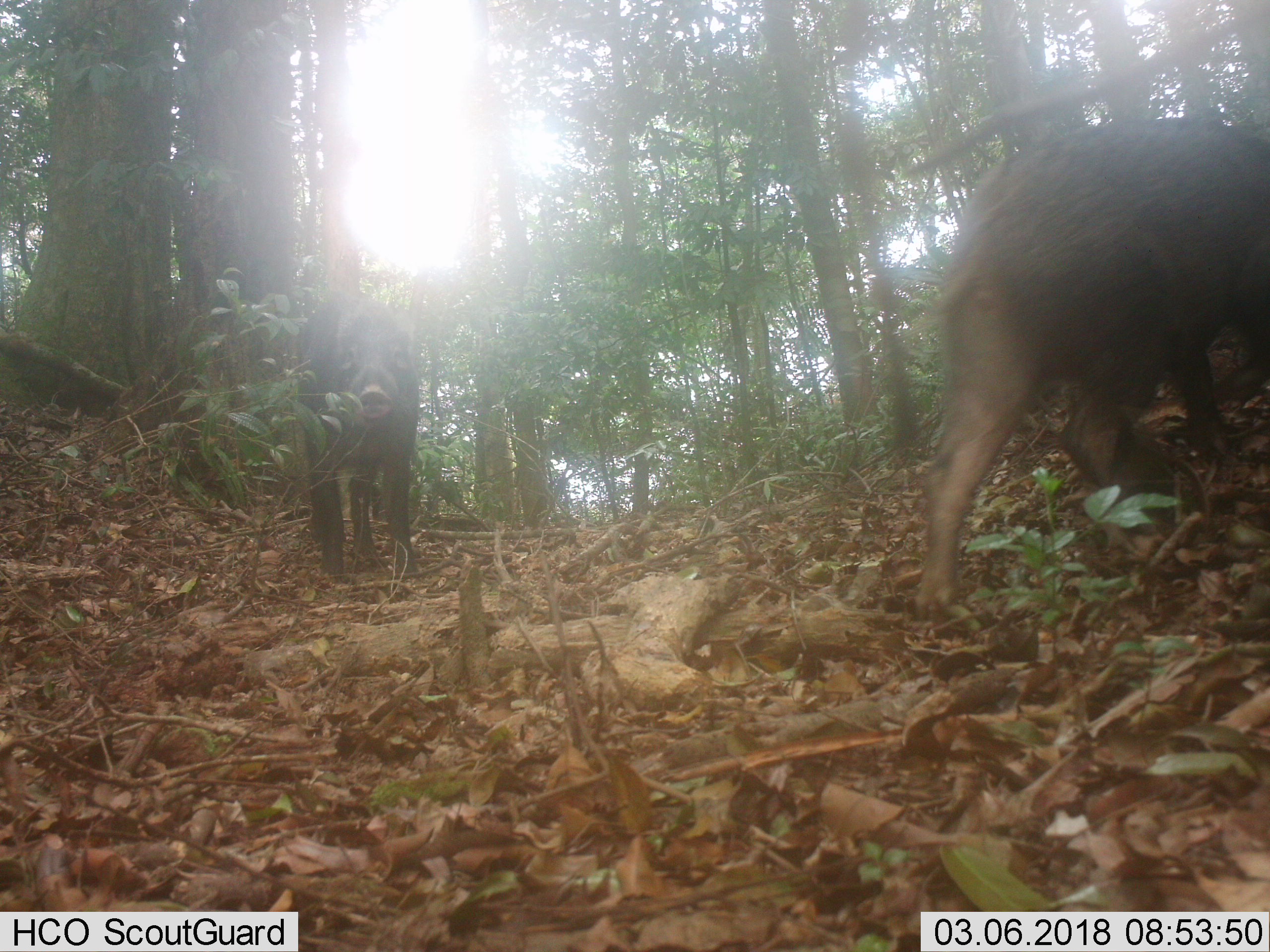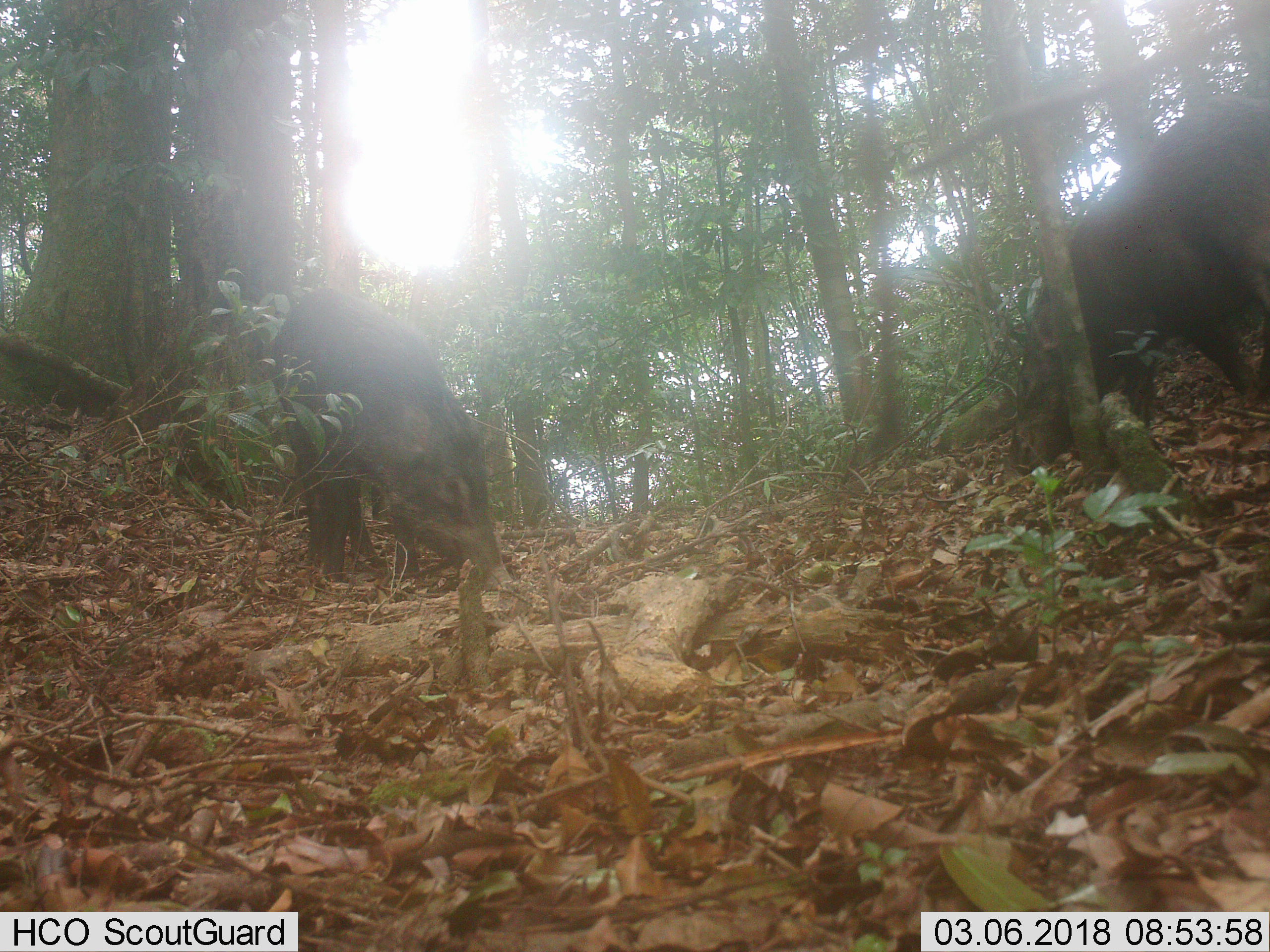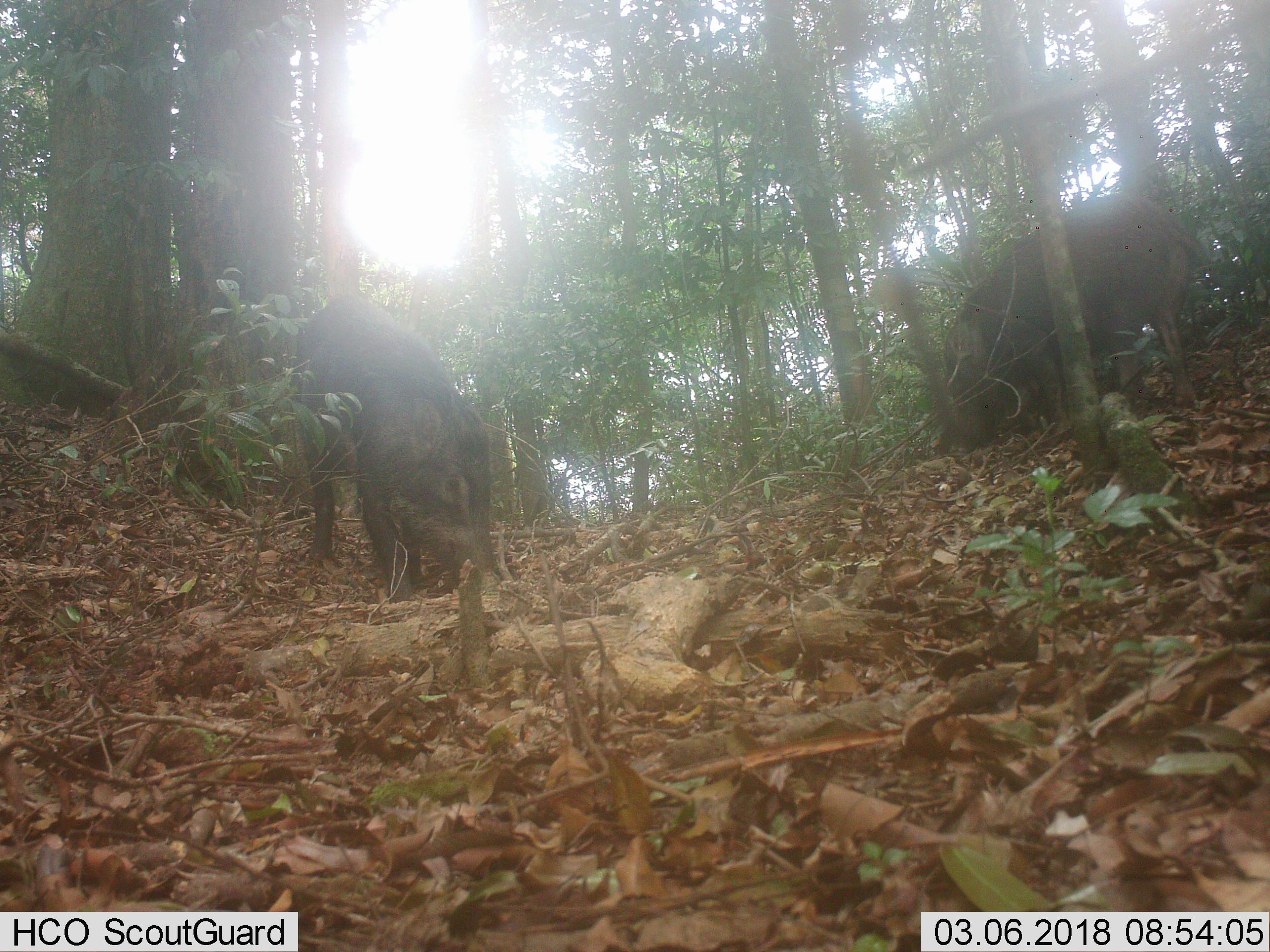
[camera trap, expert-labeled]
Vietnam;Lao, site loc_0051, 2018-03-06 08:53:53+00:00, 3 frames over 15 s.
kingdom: Animalia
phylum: Chordata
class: Mammalia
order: Artiodactyla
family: Suidae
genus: Sus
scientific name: Sus scrofa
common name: eurasian wild pig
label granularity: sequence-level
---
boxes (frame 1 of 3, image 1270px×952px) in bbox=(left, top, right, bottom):
eurasian wild pig: bbox=(912, 117, 1270, 620); bbox=(296, 291, 420, 582)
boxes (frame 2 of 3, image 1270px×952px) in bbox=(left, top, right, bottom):
eurasian wild pig: bbox=(1006, 92, 1270, 475); bbox=(267, 286, 513, 591)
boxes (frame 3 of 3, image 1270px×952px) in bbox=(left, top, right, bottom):
eurasian wild pig: bbox=(942, 192, 1199, 462); bbox=(294, 292, 500, 601)